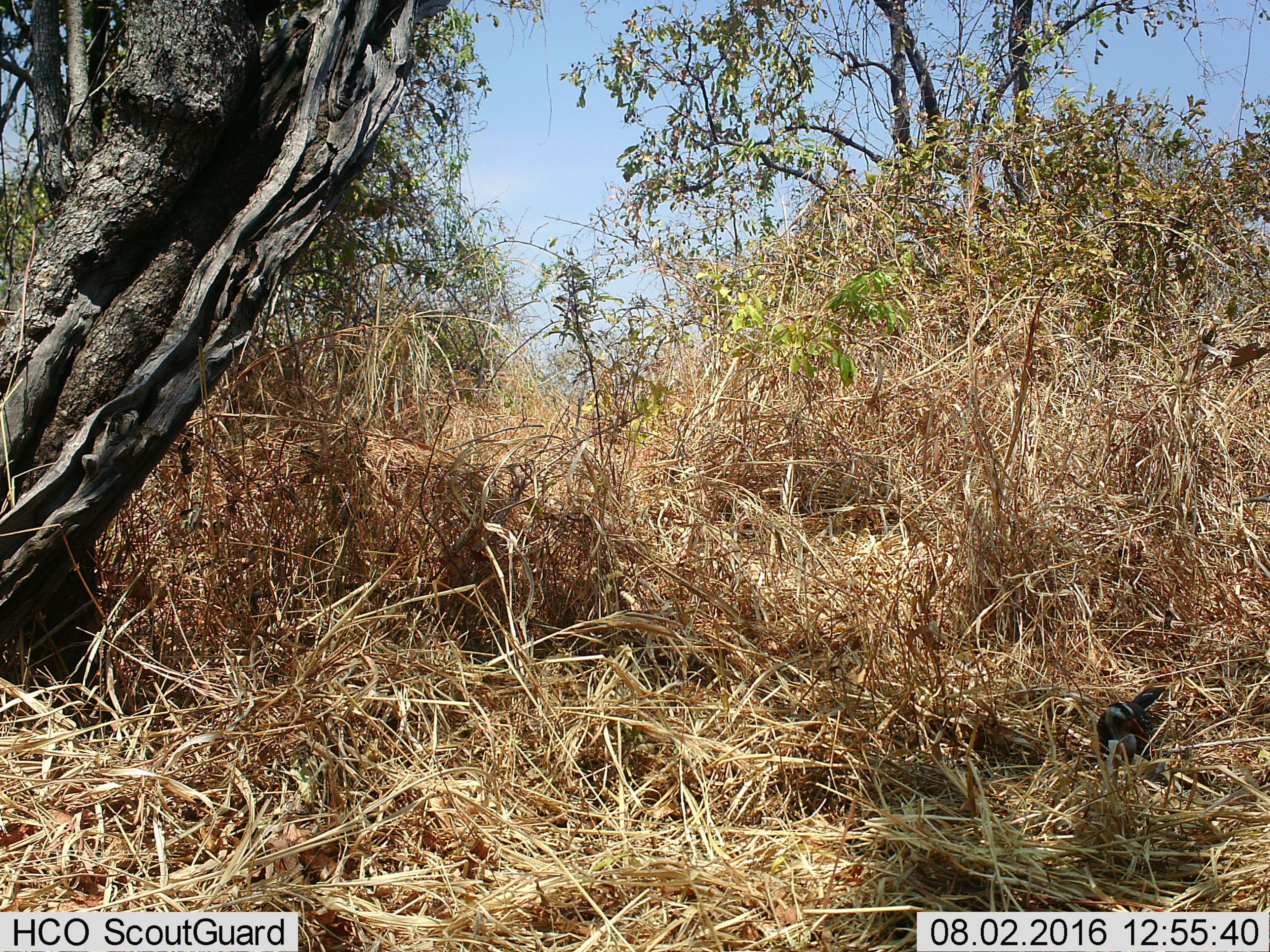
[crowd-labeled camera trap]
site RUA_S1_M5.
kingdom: Animalia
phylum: Chordata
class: Aves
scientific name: Aves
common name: bird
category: birdother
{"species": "birdother (bird) (Aves)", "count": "1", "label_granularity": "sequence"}